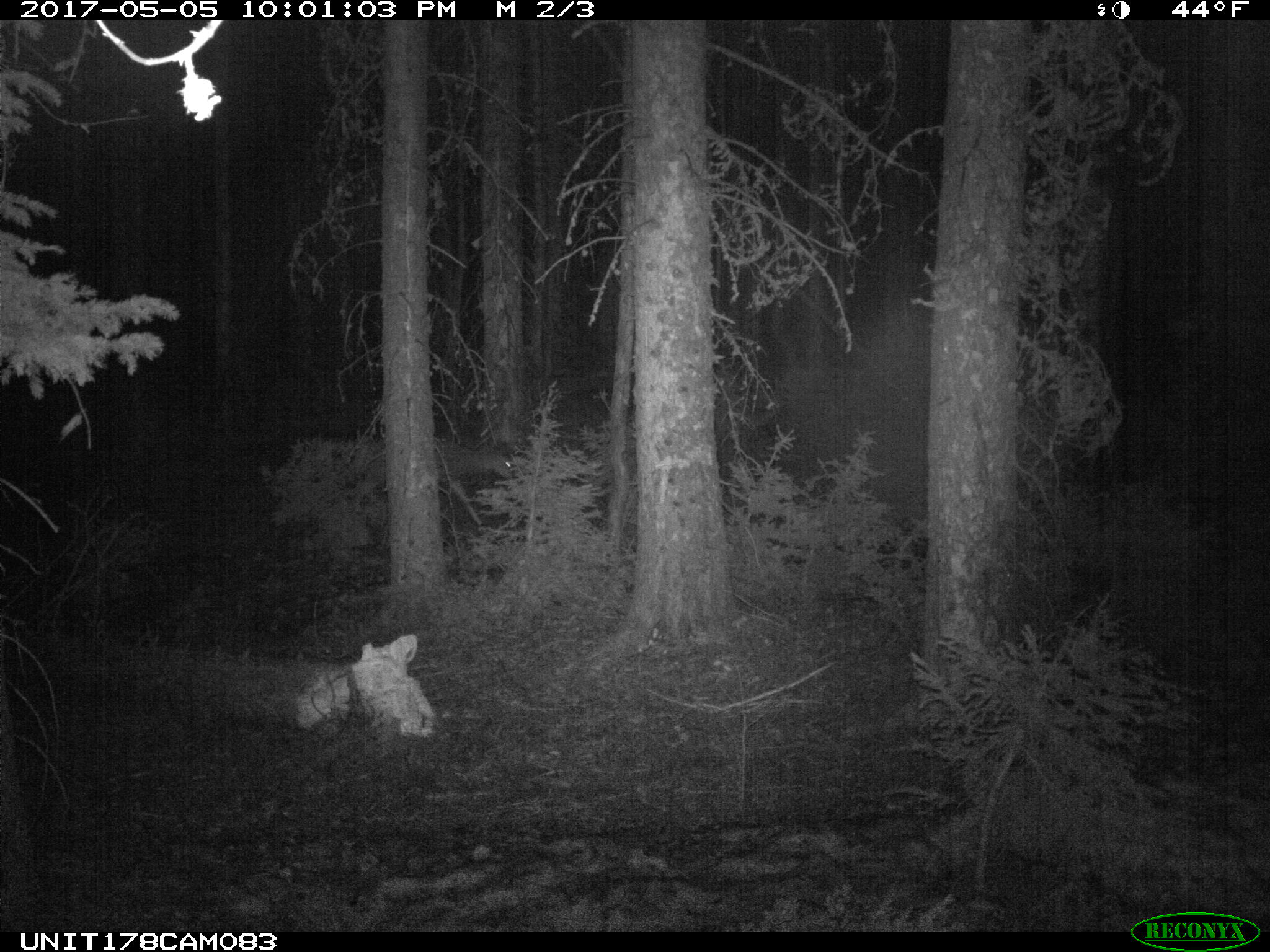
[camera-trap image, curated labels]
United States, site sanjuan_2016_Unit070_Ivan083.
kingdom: Animalia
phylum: Chordata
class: Mammalia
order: Artiodactyla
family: Cervidae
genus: Odocoileus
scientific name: Odocoileus hemionus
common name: mule deer